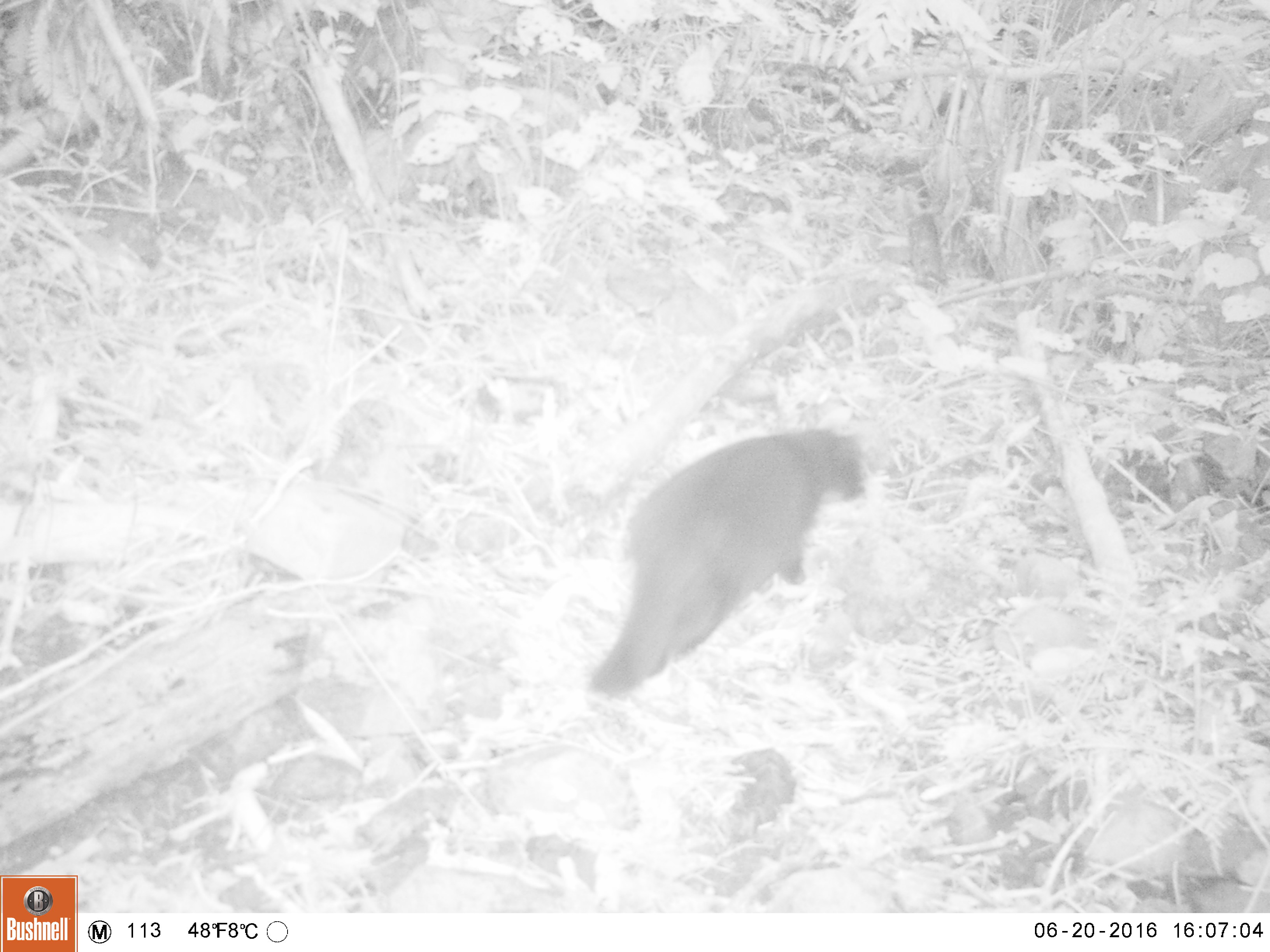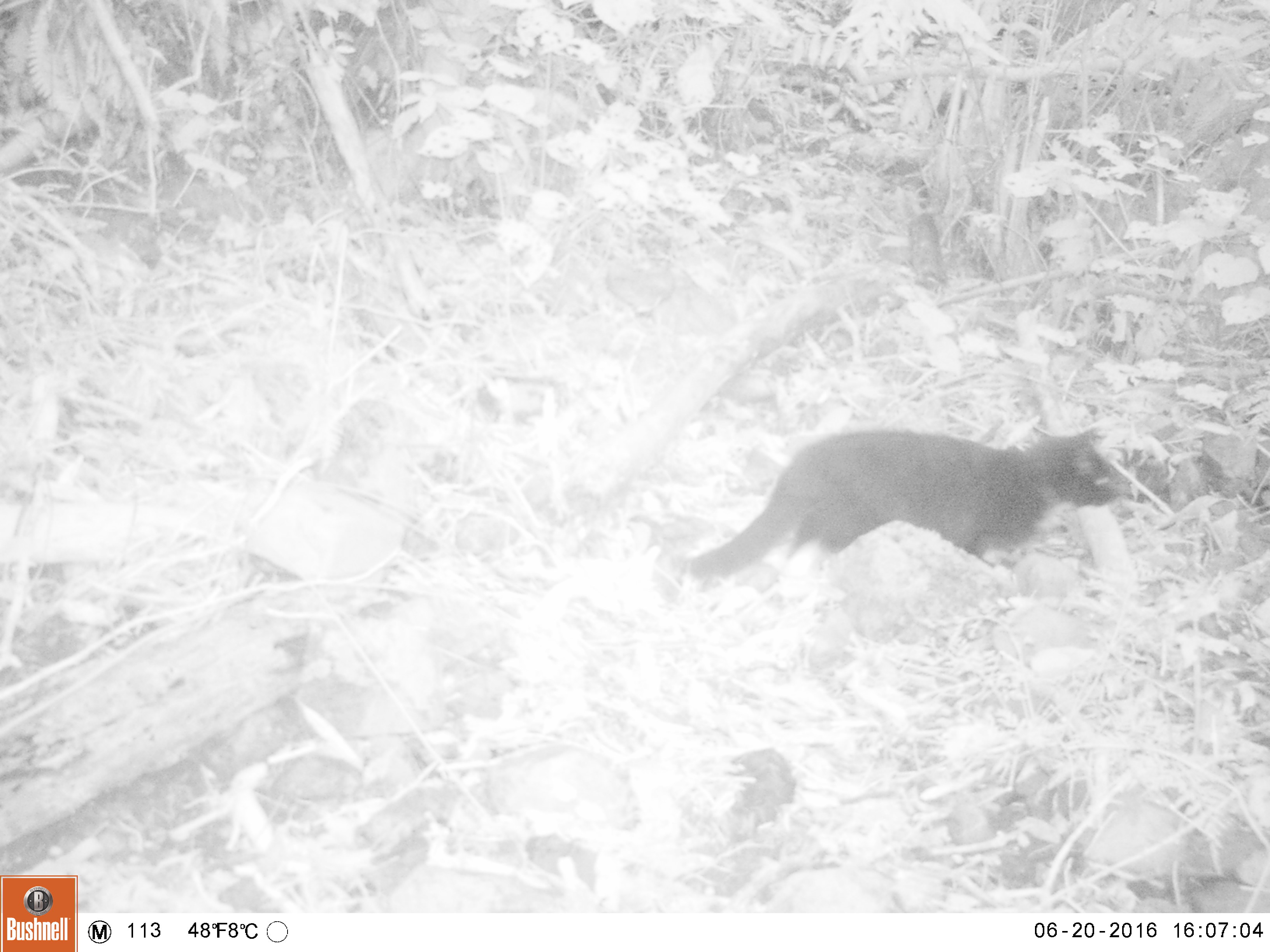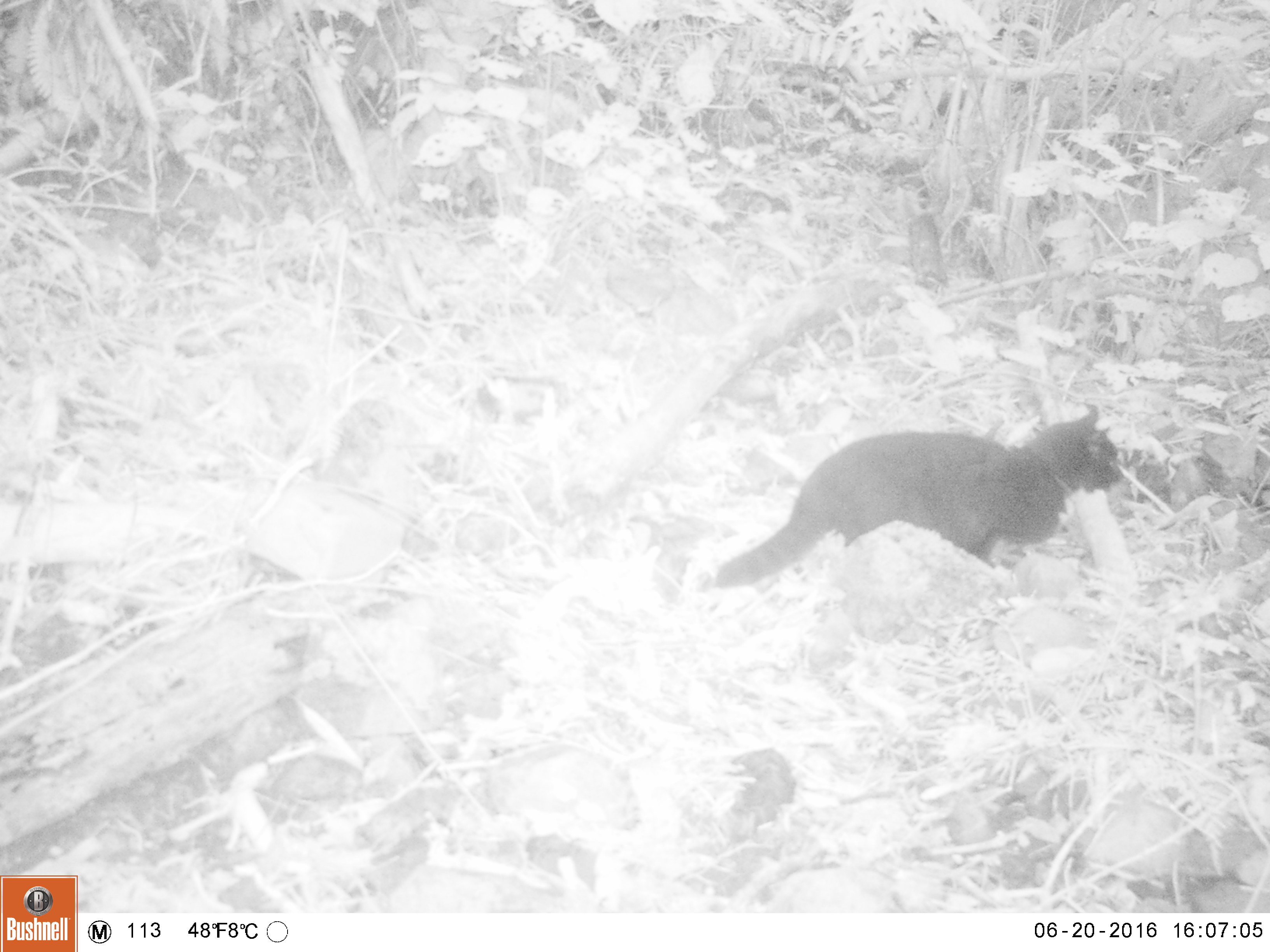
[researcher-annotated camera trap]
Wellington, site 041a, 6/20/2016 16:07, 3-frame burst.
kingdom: Animalia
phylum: Chordata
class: Mammalia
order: Carnivora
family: Felidae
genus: Felis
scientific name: Felis catus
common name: cat